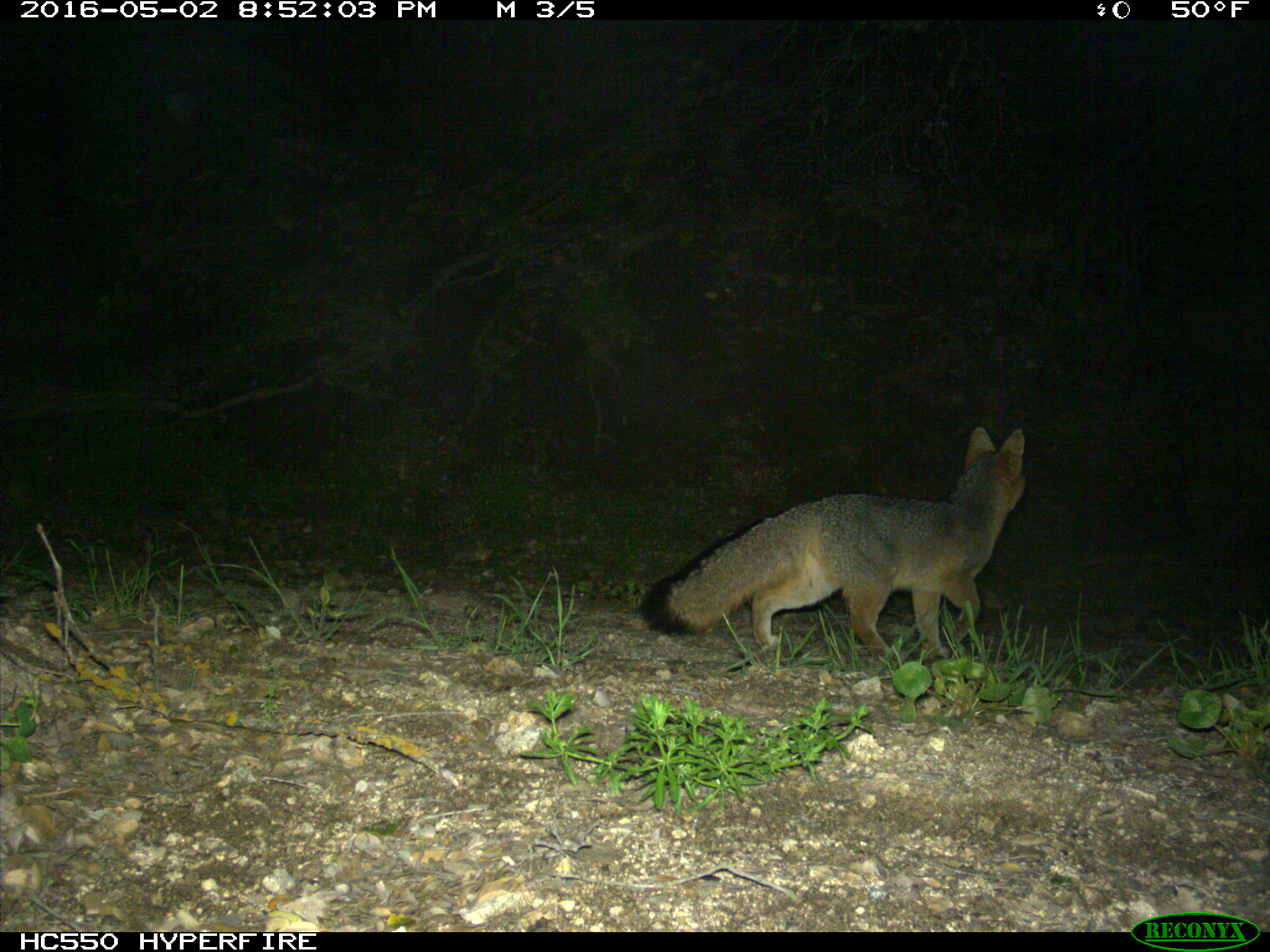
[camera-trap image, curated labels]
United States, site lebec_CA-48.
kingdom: Animalia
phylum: Chordata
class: Mammalia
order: Carnivora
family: Canidae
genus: Urocyon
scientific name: Urocyon cinereoargenteus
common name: gray fox